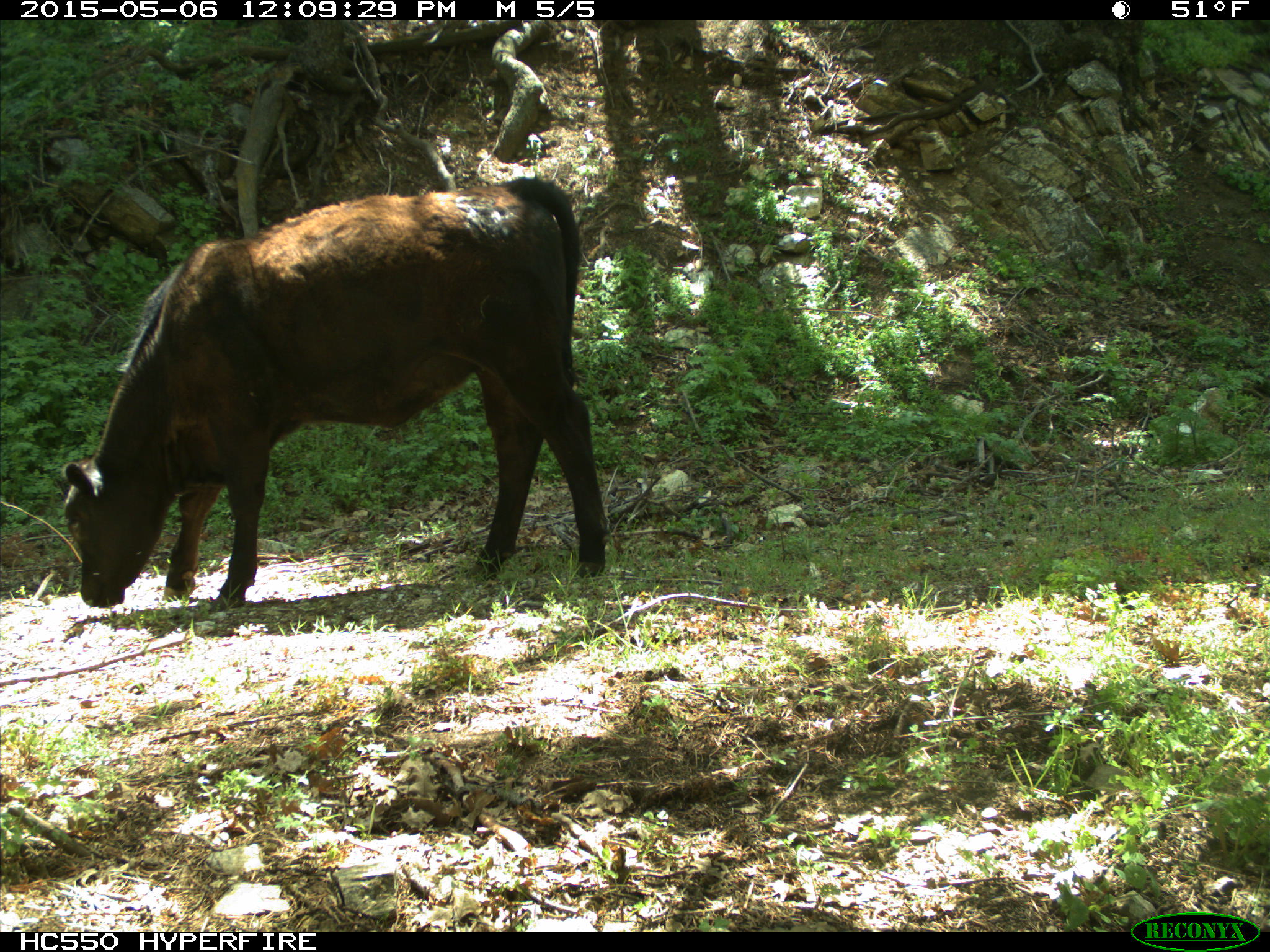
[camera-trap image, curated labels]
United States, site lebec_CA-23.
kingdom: Animalia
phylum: Chordata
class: Mammalia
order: Artiodactyla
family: Bovidae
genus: Bos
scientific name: Bos taurus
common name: domestic cow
Bos taurus (domestic cow).